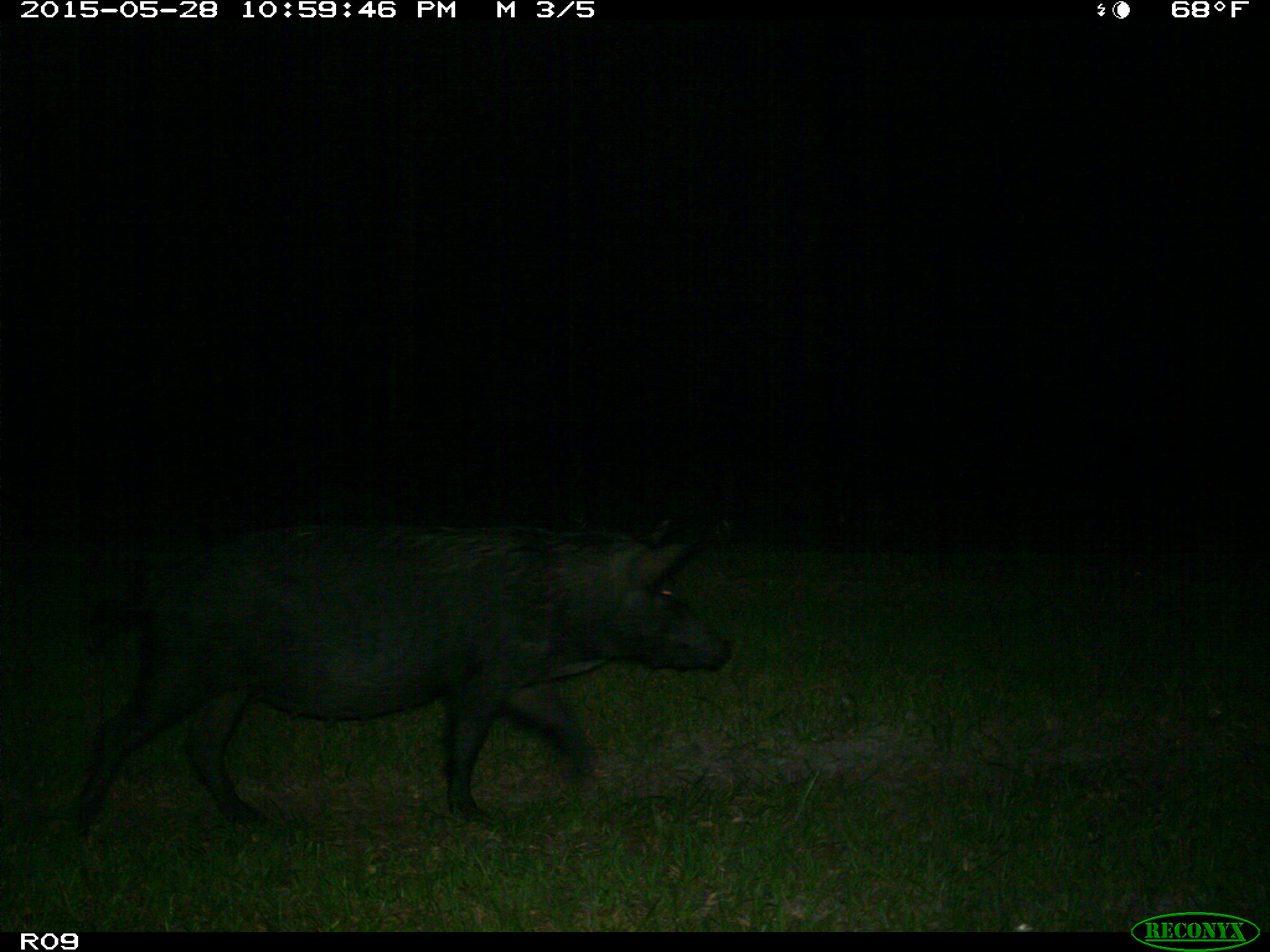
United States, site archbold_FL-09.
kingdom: Animalia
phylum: Chordata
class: Mammalia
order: Artiodactyla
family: Suidae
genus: Sus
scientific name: Sus scrofa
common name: wild boar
Sus scrofa (wild boar).